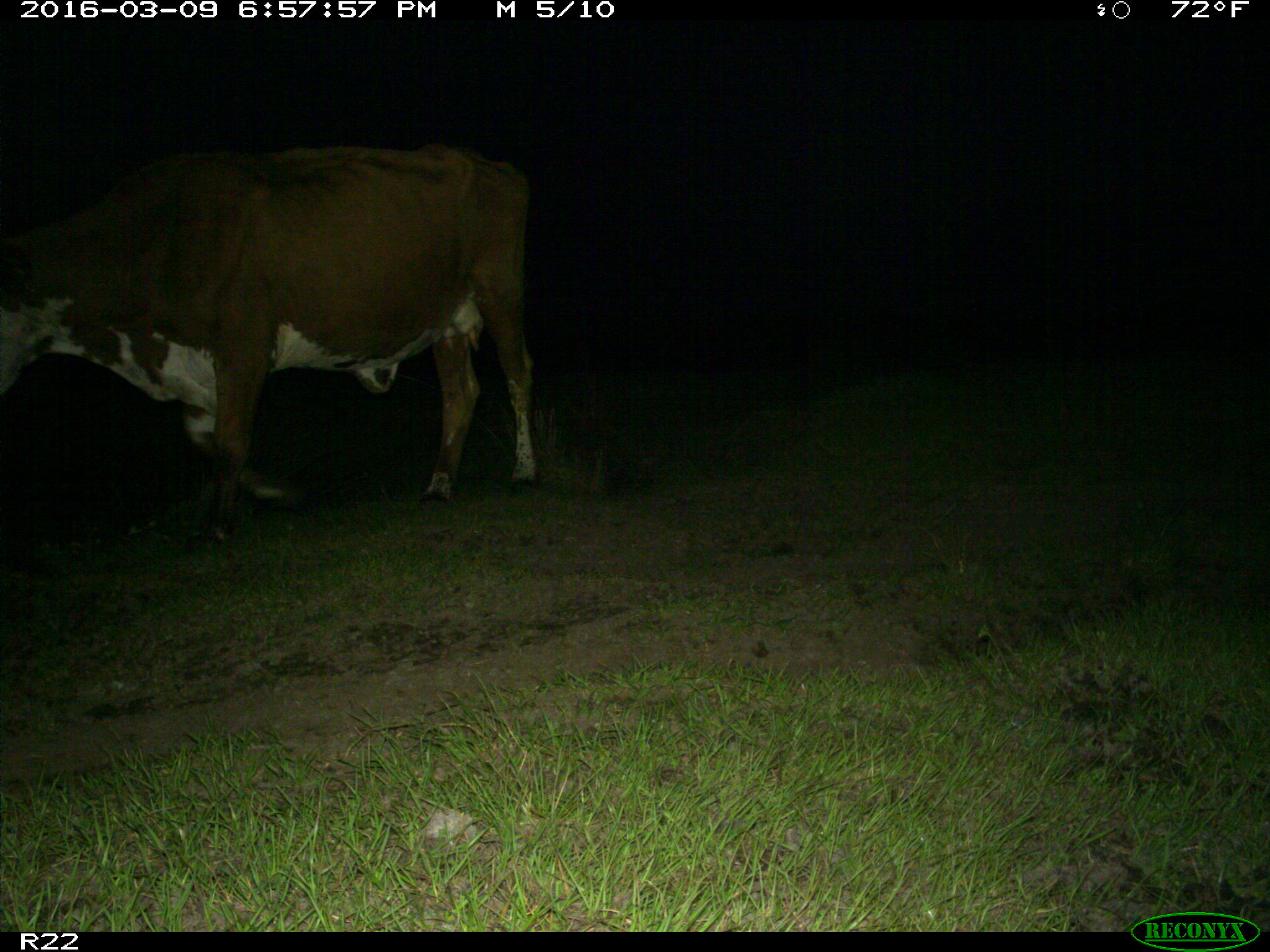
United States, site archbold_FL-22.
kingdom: Animalia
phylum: Chordata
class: Mammalia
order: Artiodactyla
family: Bovidae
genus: Bos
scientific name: Bos taurus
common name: domestic cow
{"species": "Bos taurus (domestic cow)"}